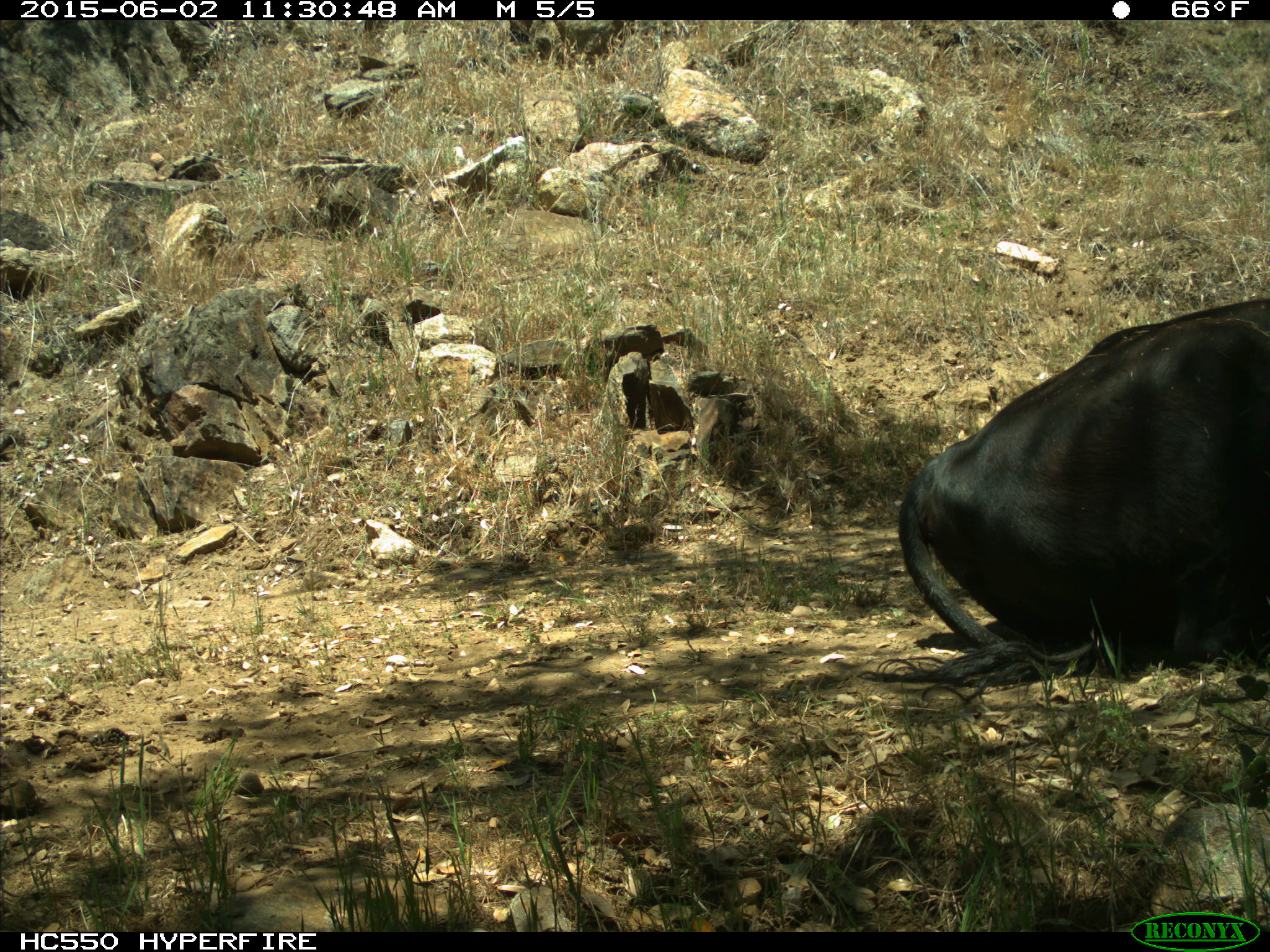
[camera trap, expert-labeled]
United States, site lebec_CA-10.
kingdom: Animalia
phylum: Chordata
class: Mammalia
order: Artiodactyla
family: Bovidae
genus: Bos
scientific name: Bos taurus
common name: domestic cow